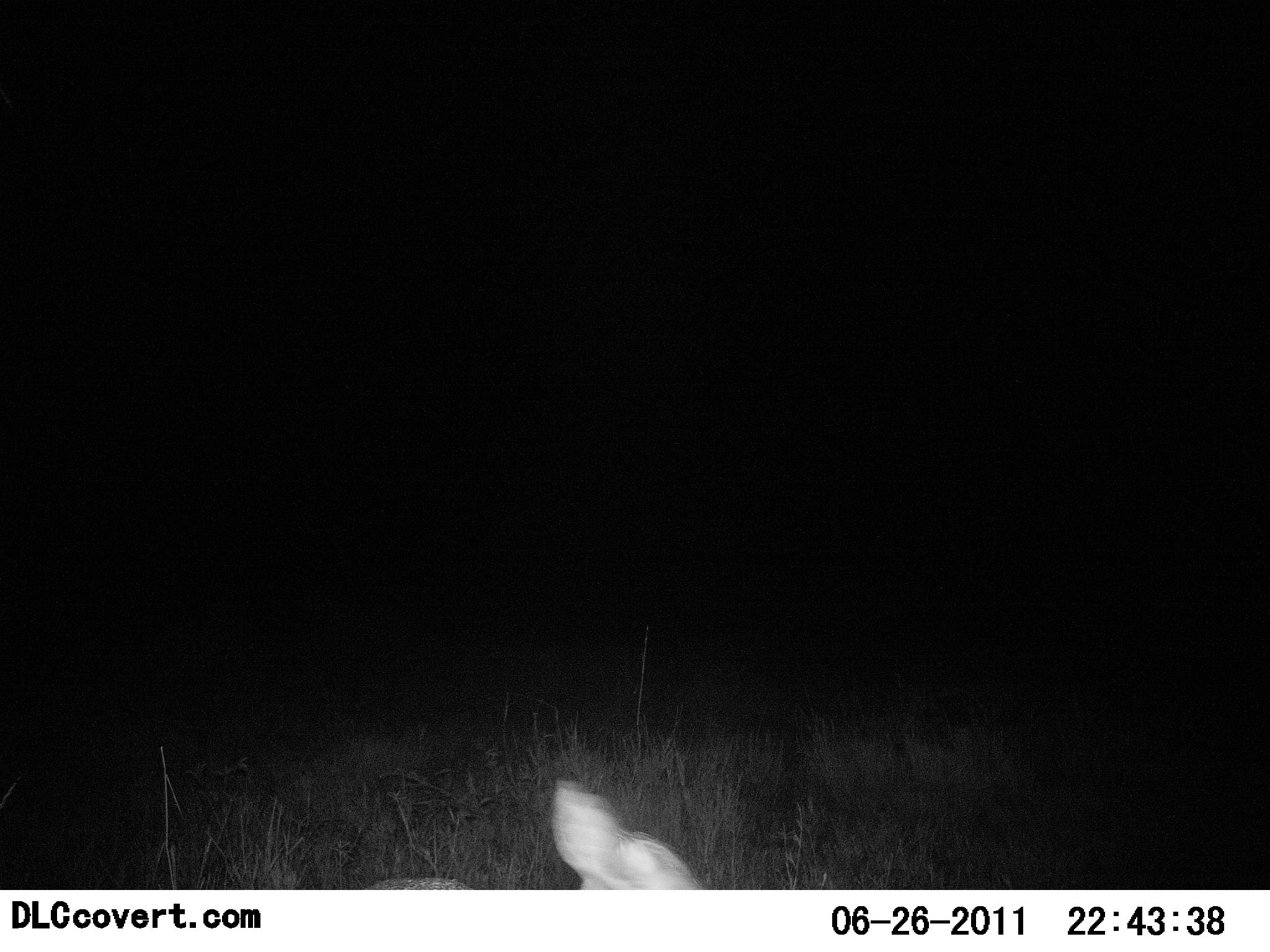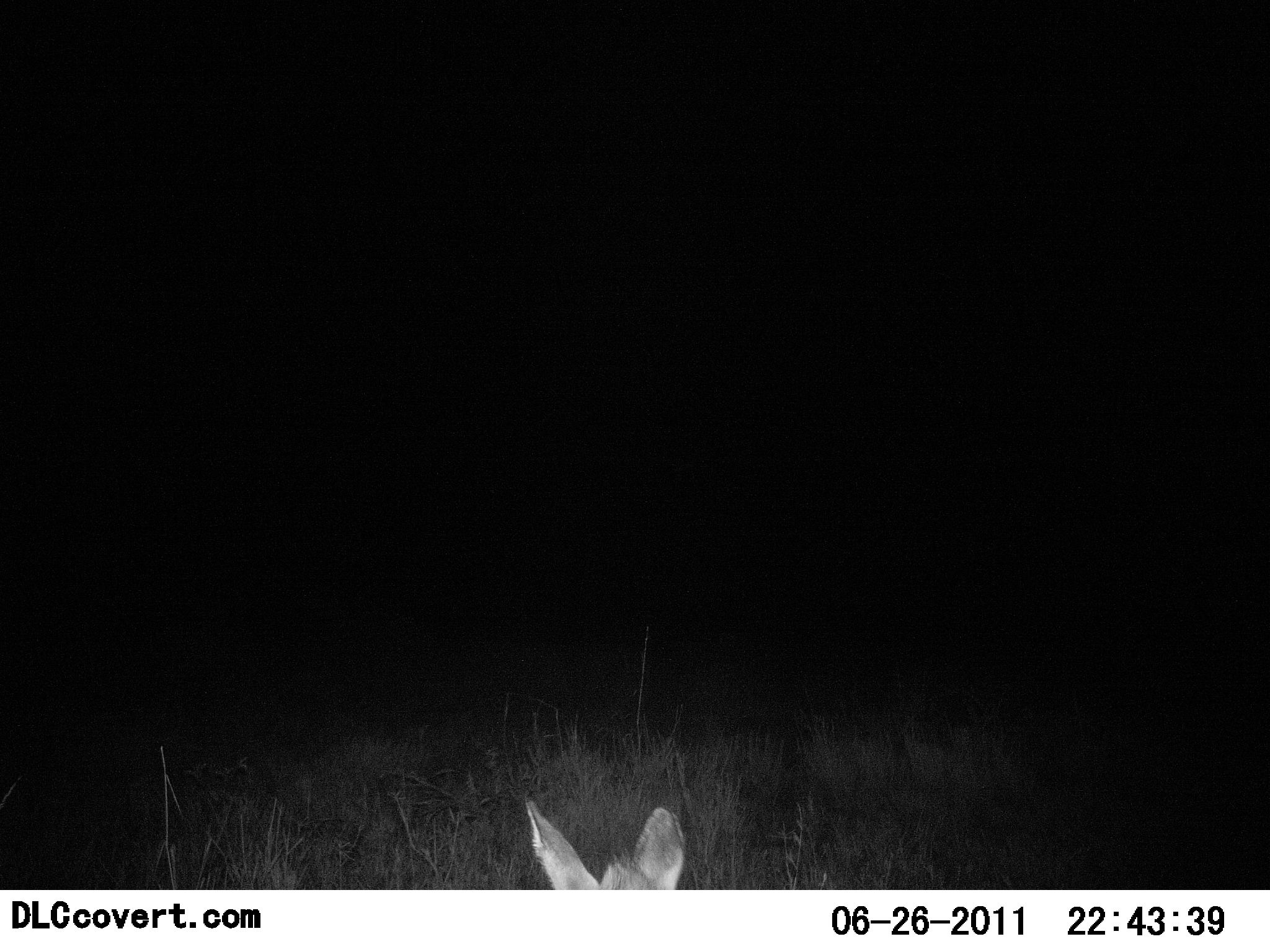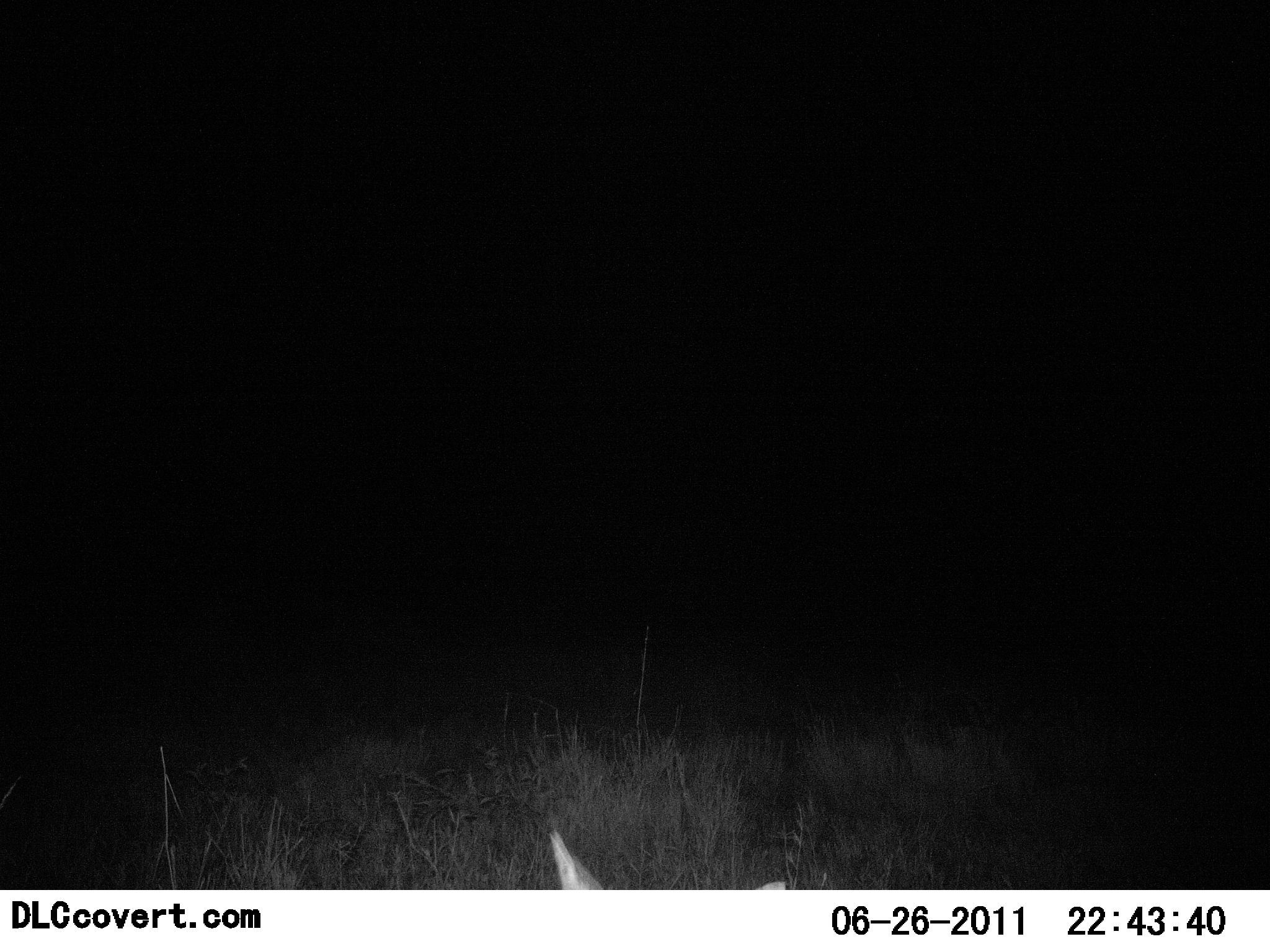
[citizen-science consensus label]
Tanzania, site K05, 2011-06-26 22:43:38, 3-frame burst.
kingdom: Animalia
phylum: Chordata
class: Mammalia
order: Lagomorpha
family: Leporidae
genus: Lepus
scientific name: Lepus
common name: hare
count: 1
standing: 33%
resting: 0%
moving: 100%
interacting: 0%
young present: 0%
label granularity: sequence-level